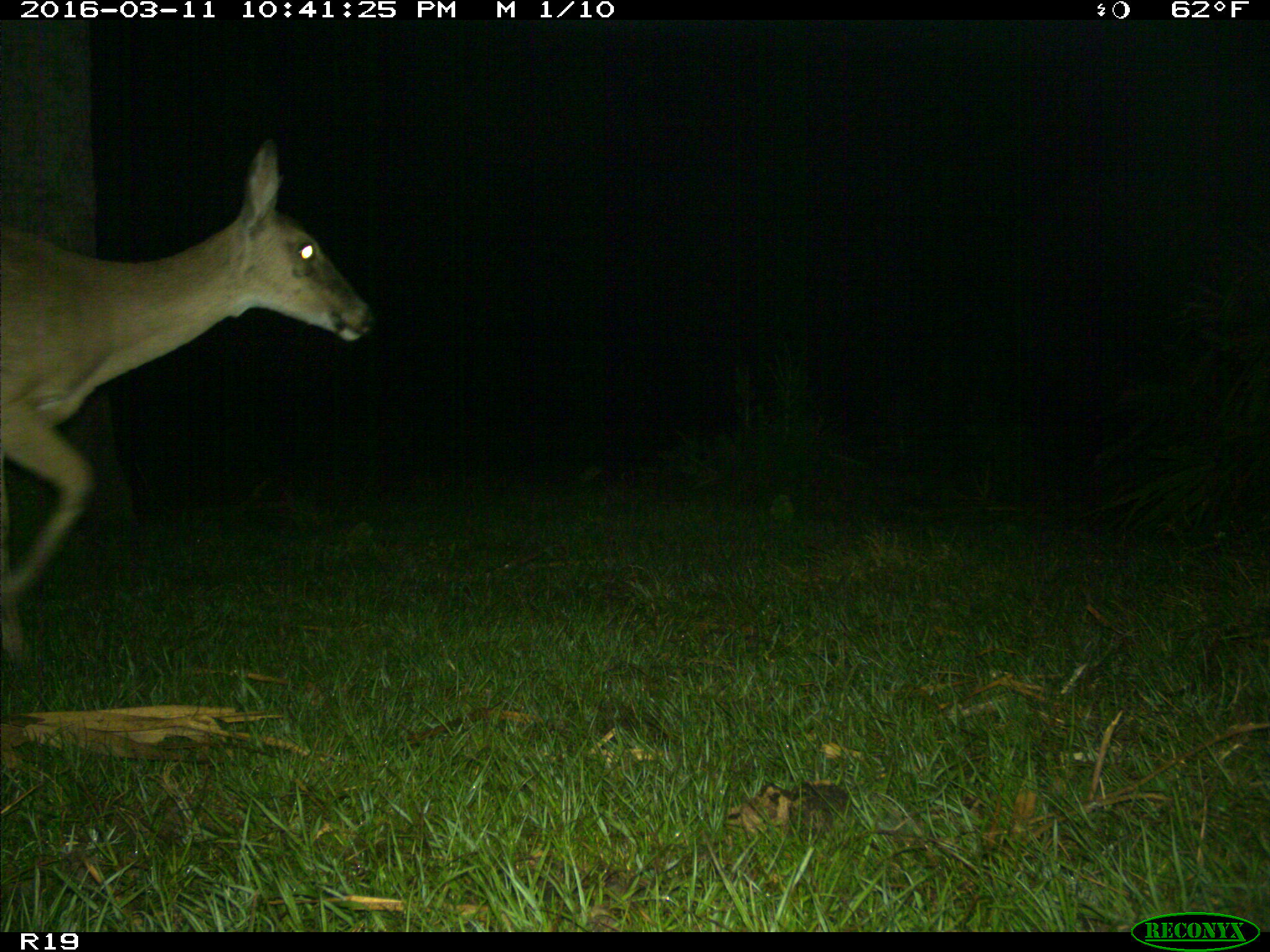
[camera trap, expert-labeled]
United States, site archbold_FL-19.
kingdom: Animalia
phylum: Chordata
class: Mammalia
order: Artiodactyla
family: Cervidae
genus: Odocoileus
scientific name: Odocoileus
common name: deer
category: unidentified deer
Unidentified deer (deer) (Odocoileus).